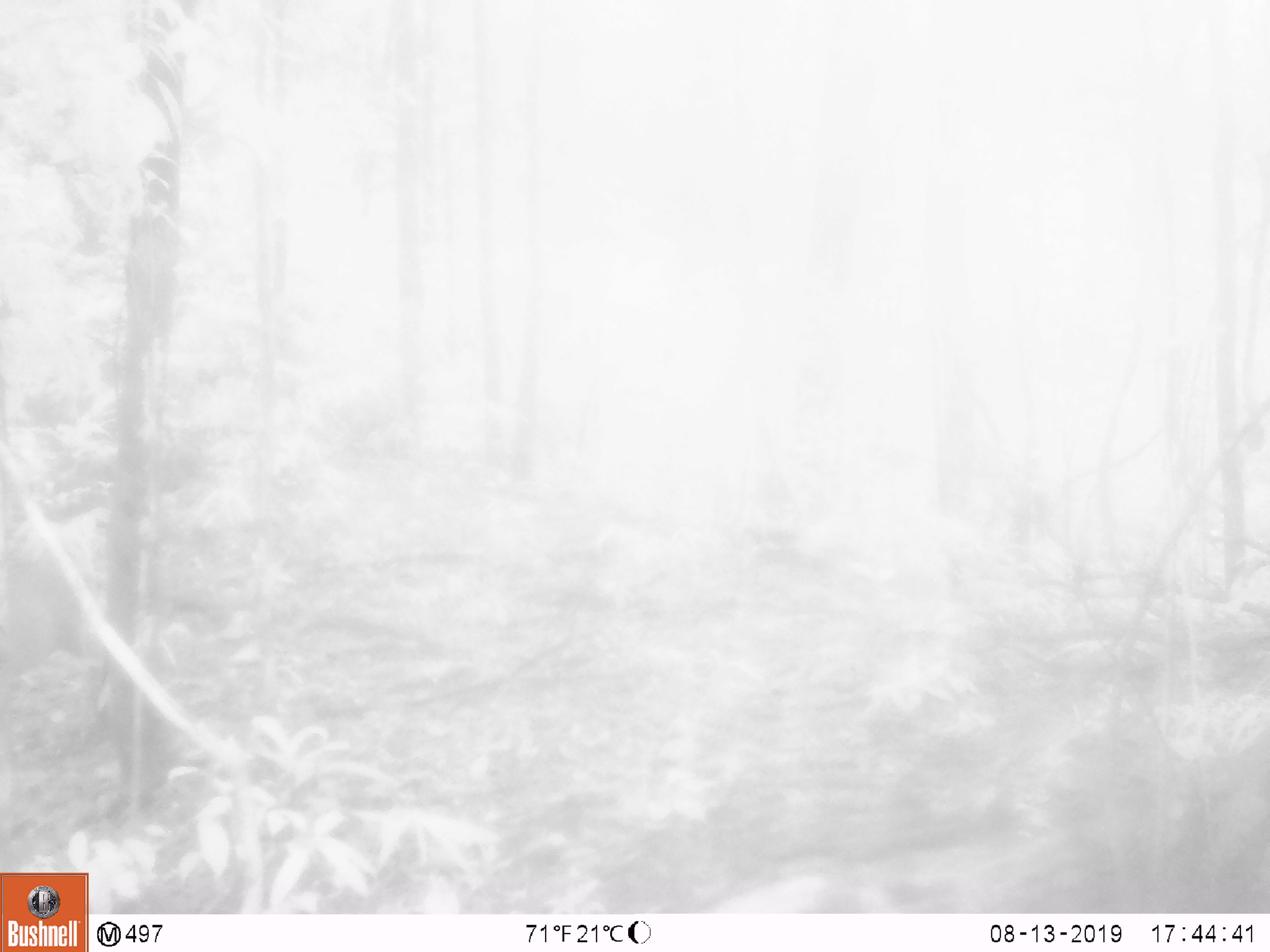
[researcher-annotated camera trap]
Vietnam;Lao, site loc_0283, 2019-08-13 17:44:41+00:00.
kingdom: Animalia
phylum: Chordata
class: Mammalia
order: Artiodactyla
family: Cervidae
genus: Muntiacus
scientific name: Muntiacus rooseveltorum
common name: roosevelt's muntjac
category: roosevelts muntjac group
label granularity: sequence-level